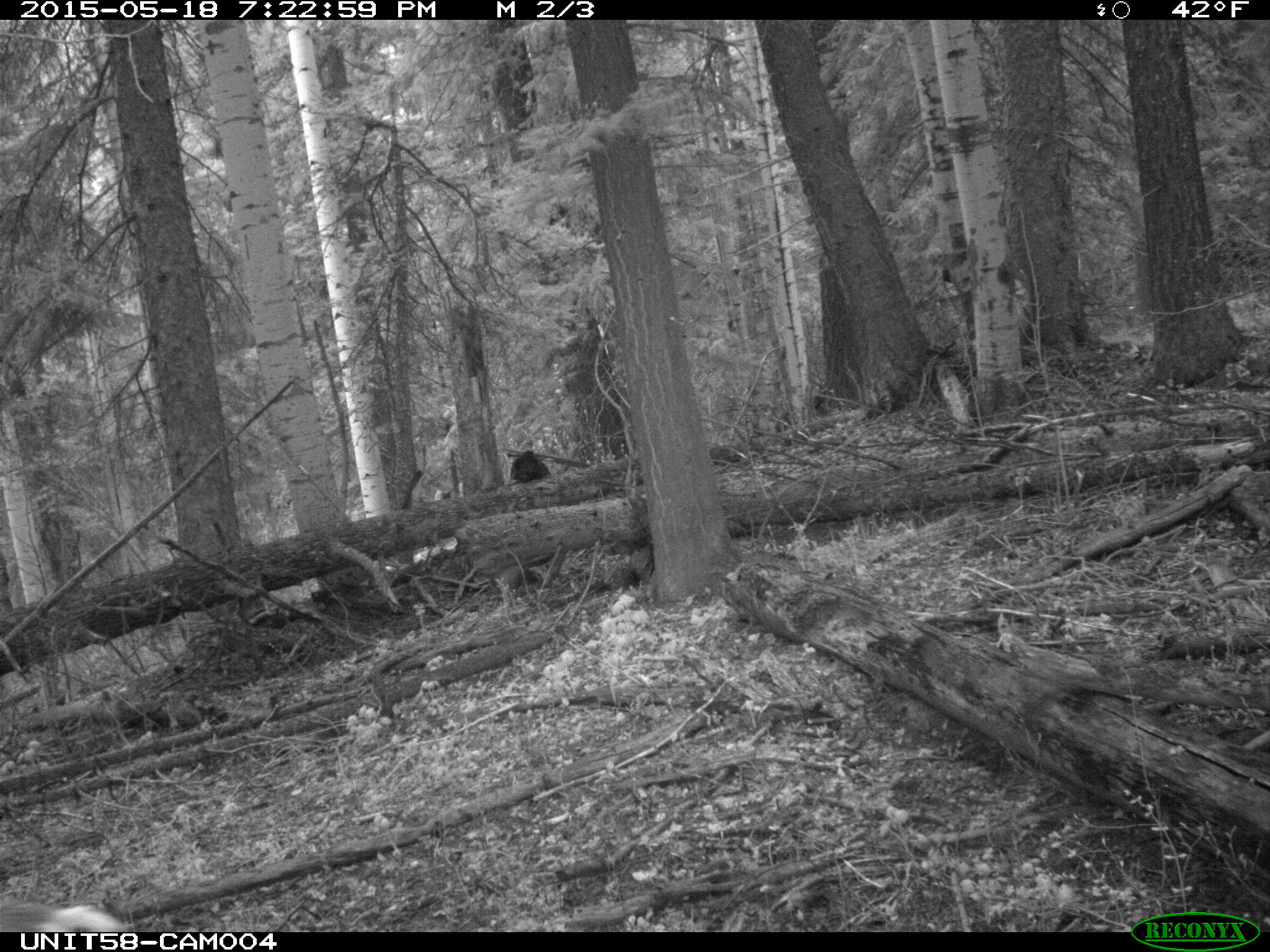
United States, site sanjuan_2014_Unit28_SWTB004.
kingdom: Animalia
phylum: Chordata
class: Mammalia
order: Artiodactyla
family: Cervidae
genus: Odocoileus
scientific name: Odocoileus hemionus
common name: mule deer